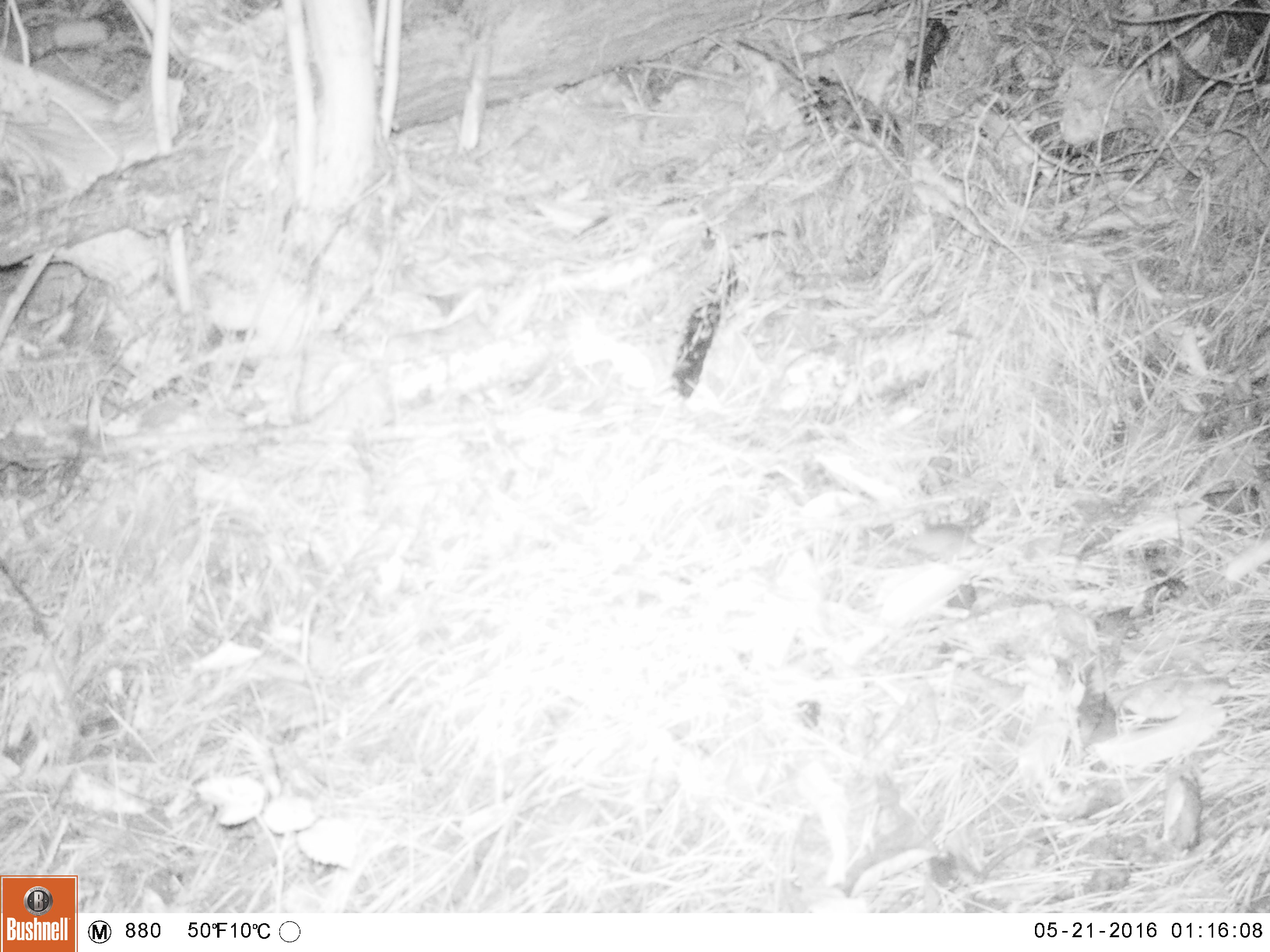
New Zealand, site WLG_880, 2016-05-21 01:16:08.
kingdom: Animalia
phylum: Chordata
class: Mammalia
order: Rodentia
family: Muridae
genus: Mus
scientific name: Mus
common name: mouse